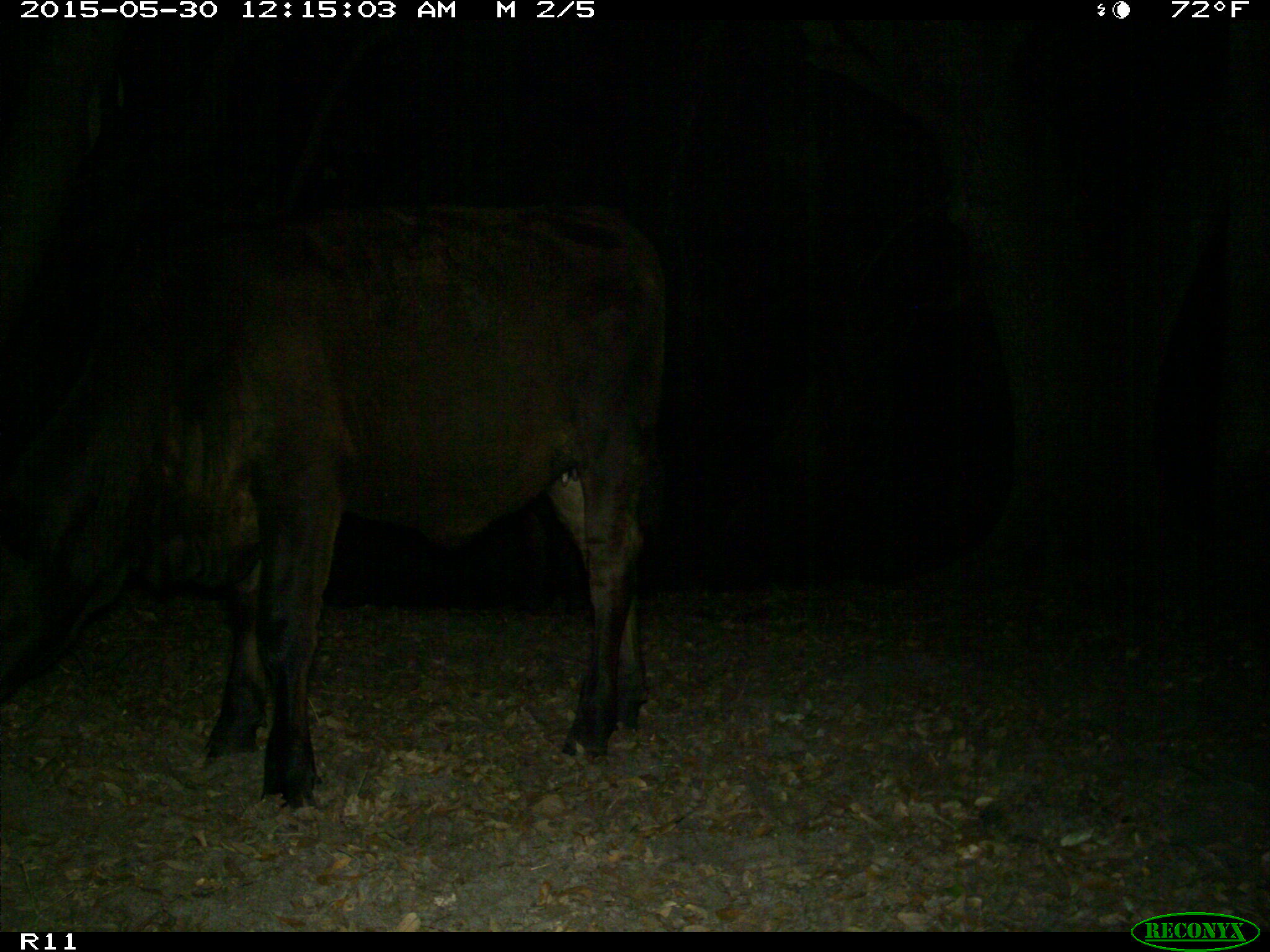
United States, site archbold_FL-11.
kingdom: Animalia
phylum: Chordata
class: Mammalia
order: Artiodactyla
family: Bovidae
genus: Bos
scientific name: Bos taurus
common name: domestic cow